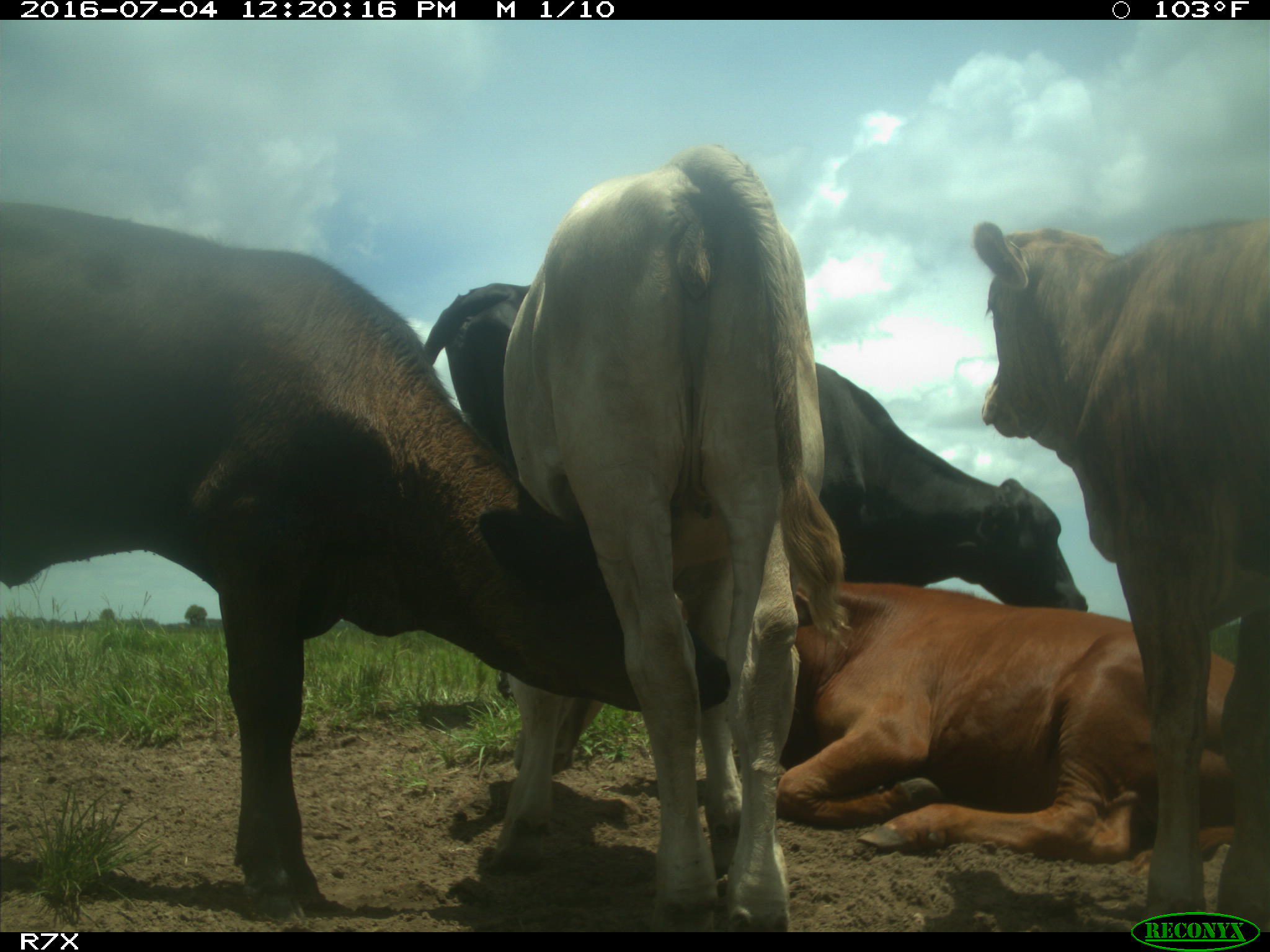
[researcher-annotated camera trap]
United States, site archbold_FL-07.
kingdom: Animalia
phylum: Chordata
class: Mammalia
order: Artiodactyla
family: Bovidae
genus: Bos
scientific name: Bos taurus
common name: domestic cow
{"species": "Bos taurus (domestic cow)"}